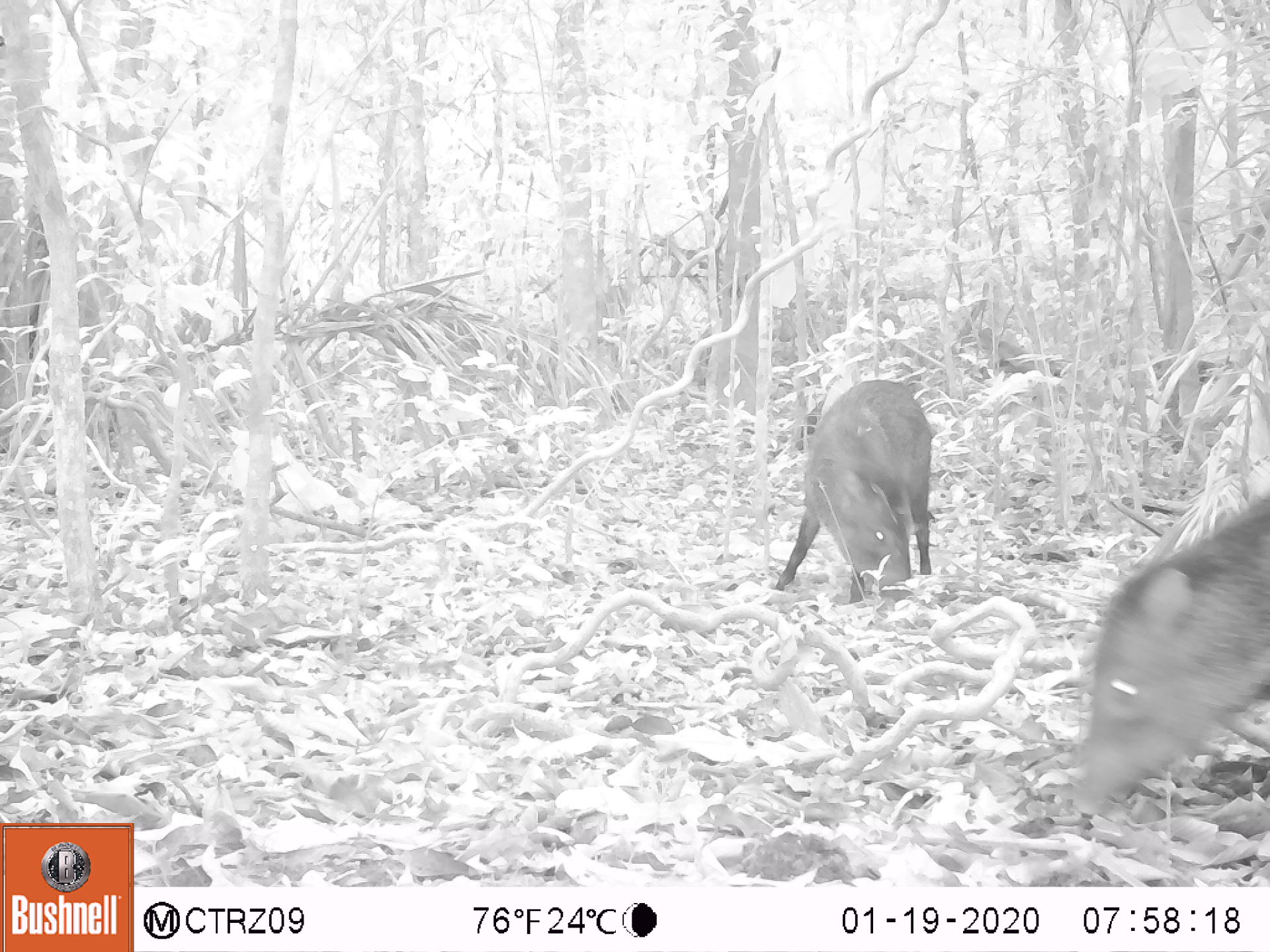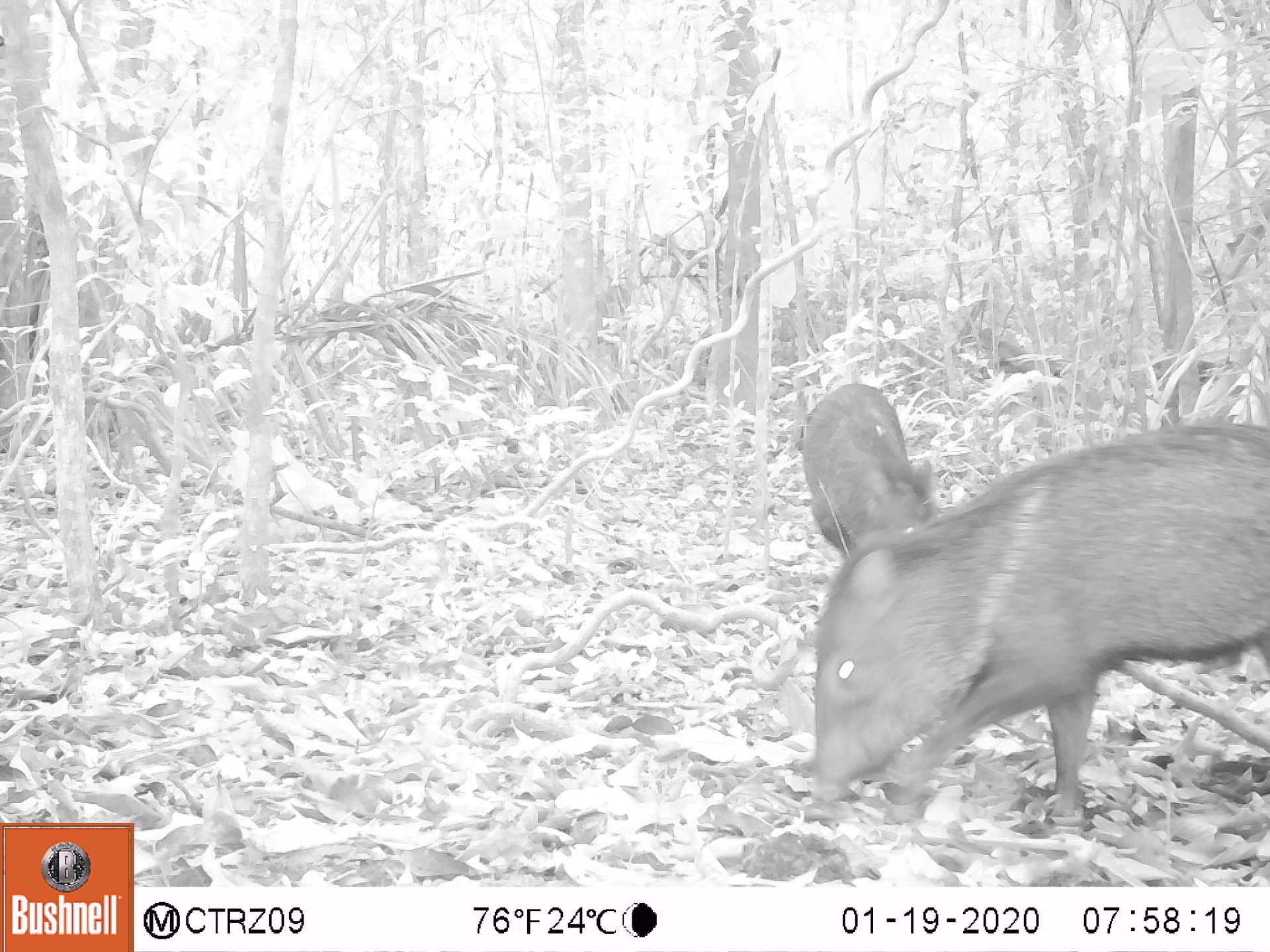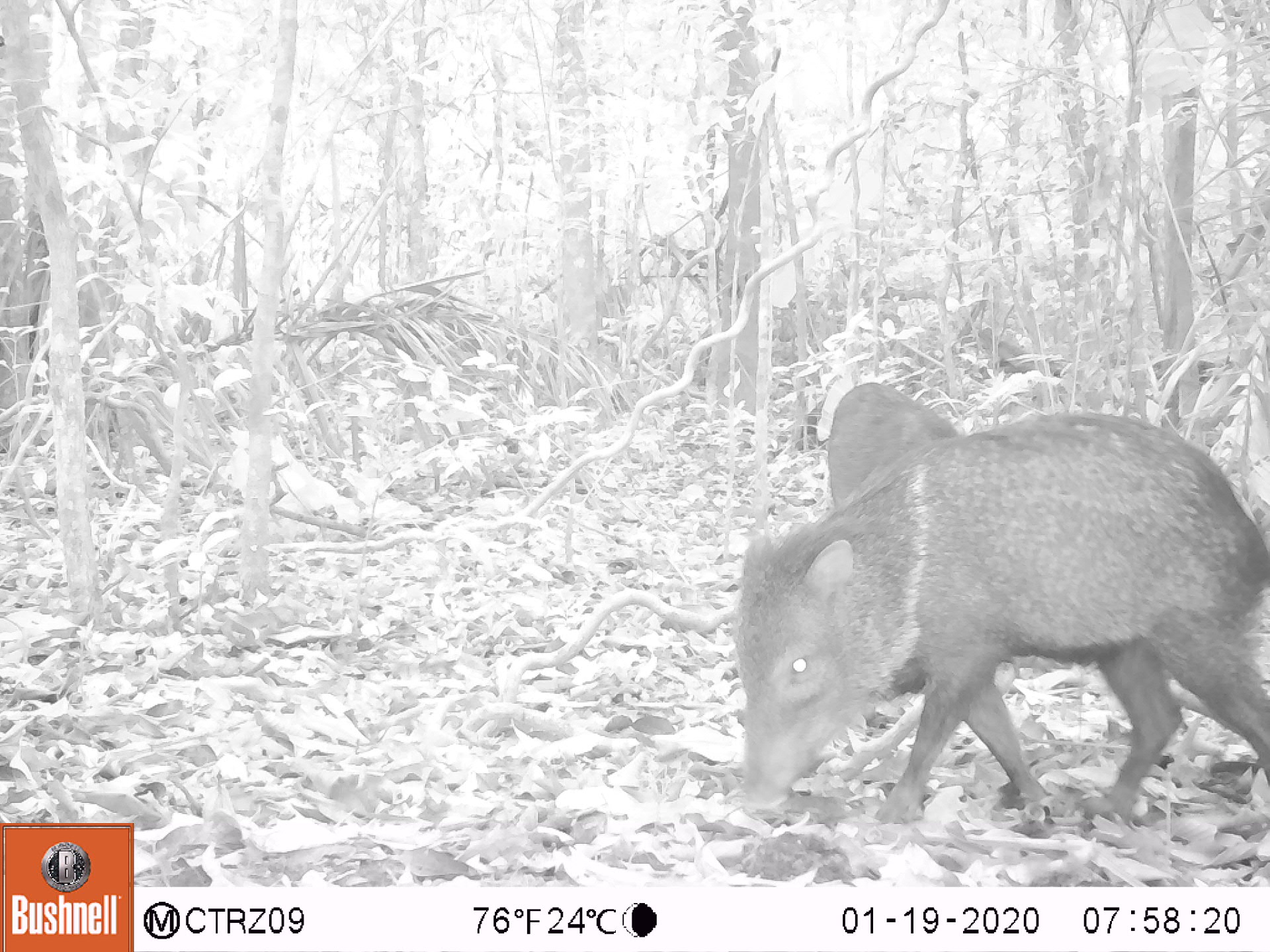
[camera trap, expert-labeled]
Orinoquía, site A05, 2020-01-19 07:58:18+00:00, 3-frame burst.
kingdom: Animalia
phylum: Chordata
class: Mammalia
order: Artiodactyla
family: Tayassuidae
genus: Pecari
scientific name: Pecari tajacu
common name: collared peccary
Collared peccary (Pecari tajacu).